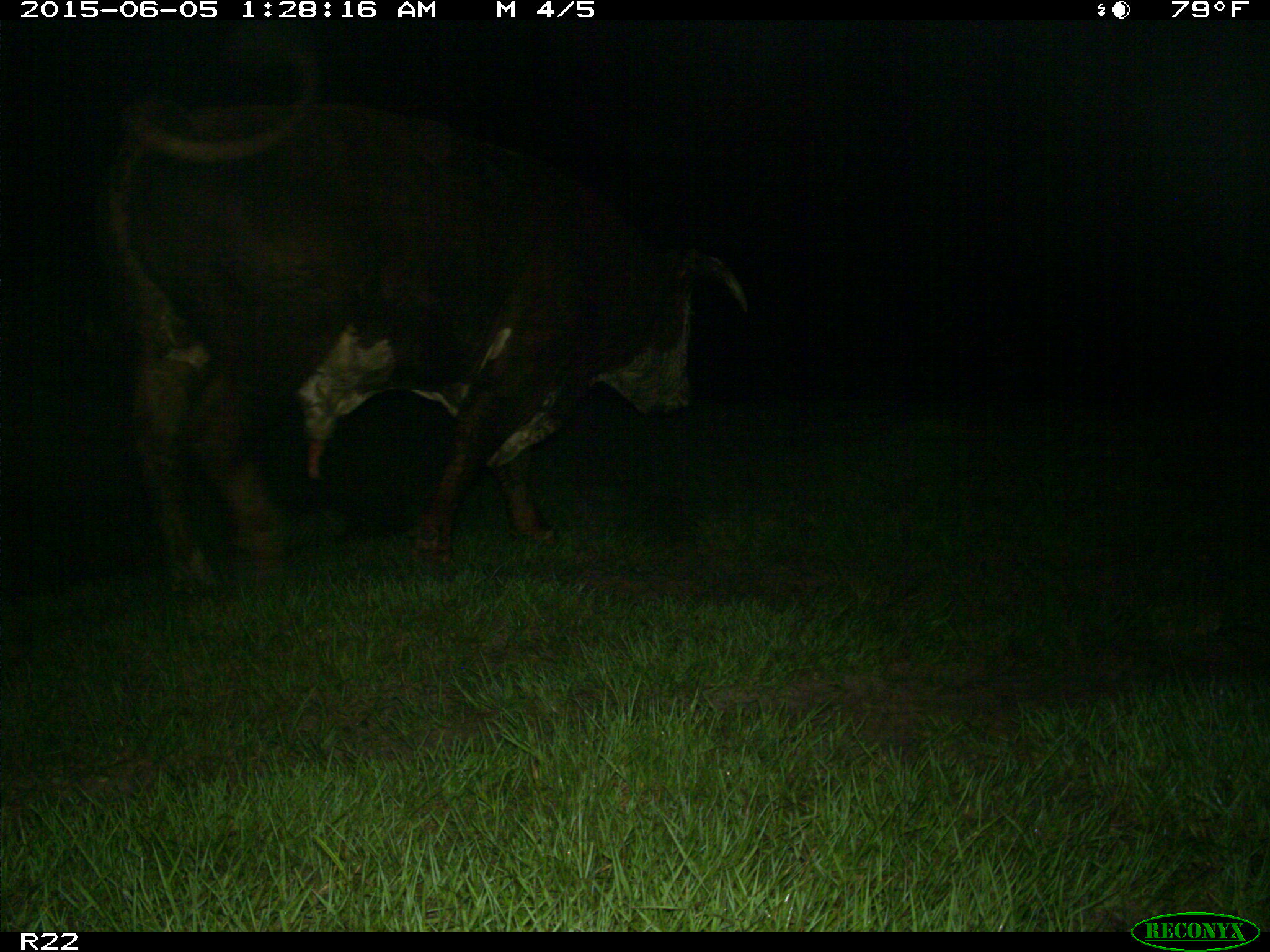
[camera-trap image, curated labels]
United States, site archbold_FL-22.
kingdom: Animalia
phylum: Chordata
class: Mammalia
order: Artiodactyla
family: Bovidae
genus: Bos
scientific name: Bos taurus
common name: domestic cow